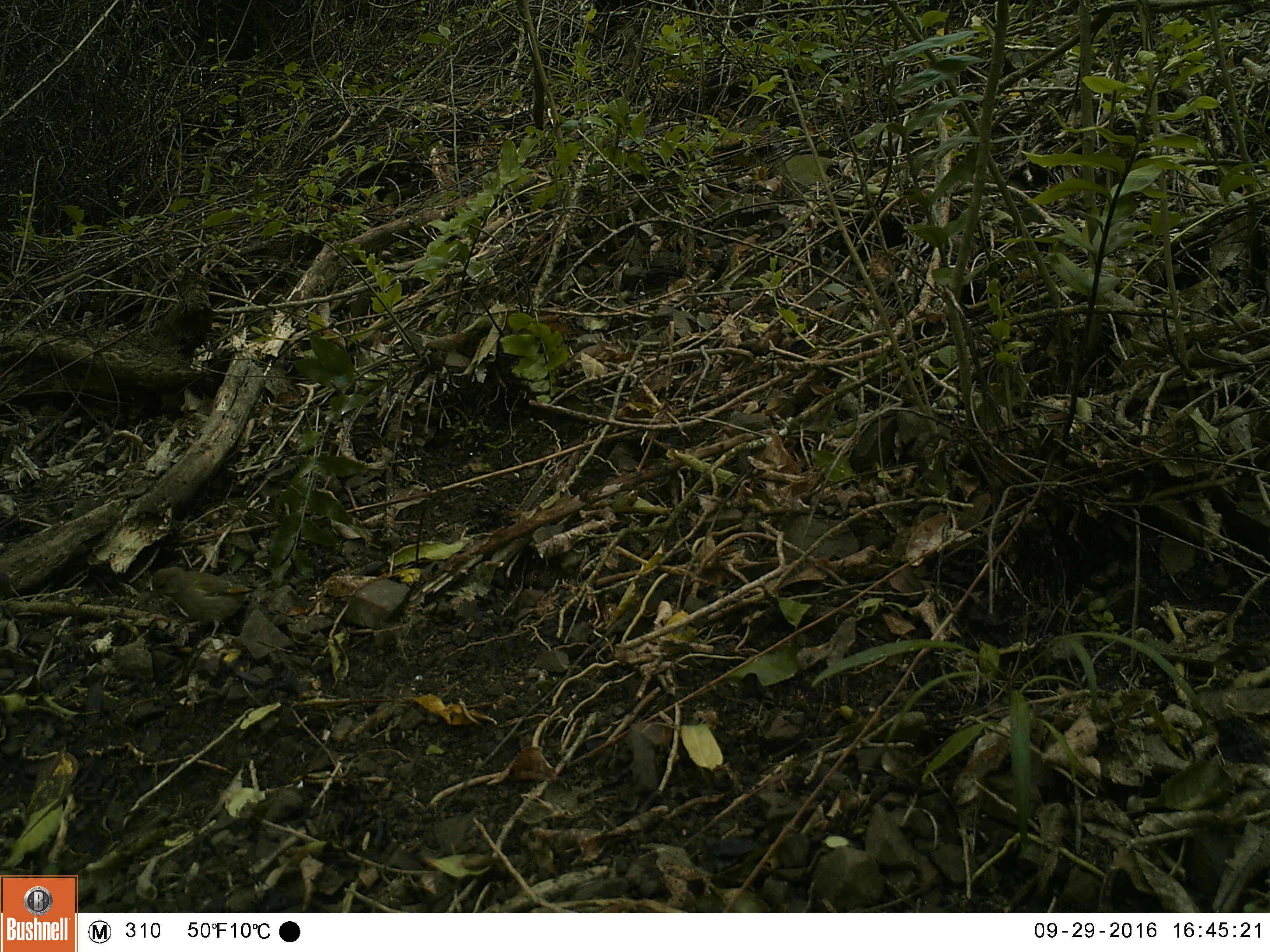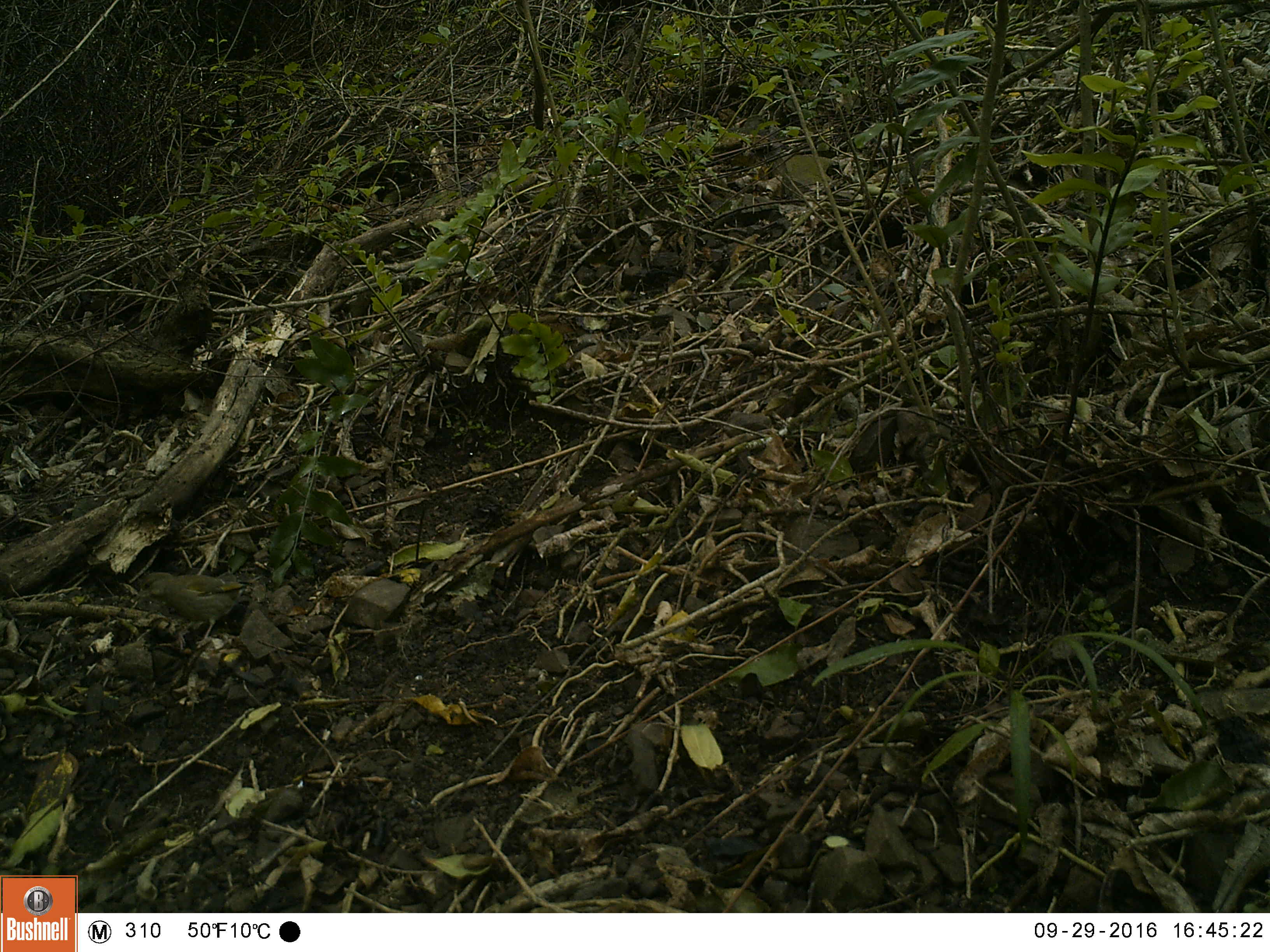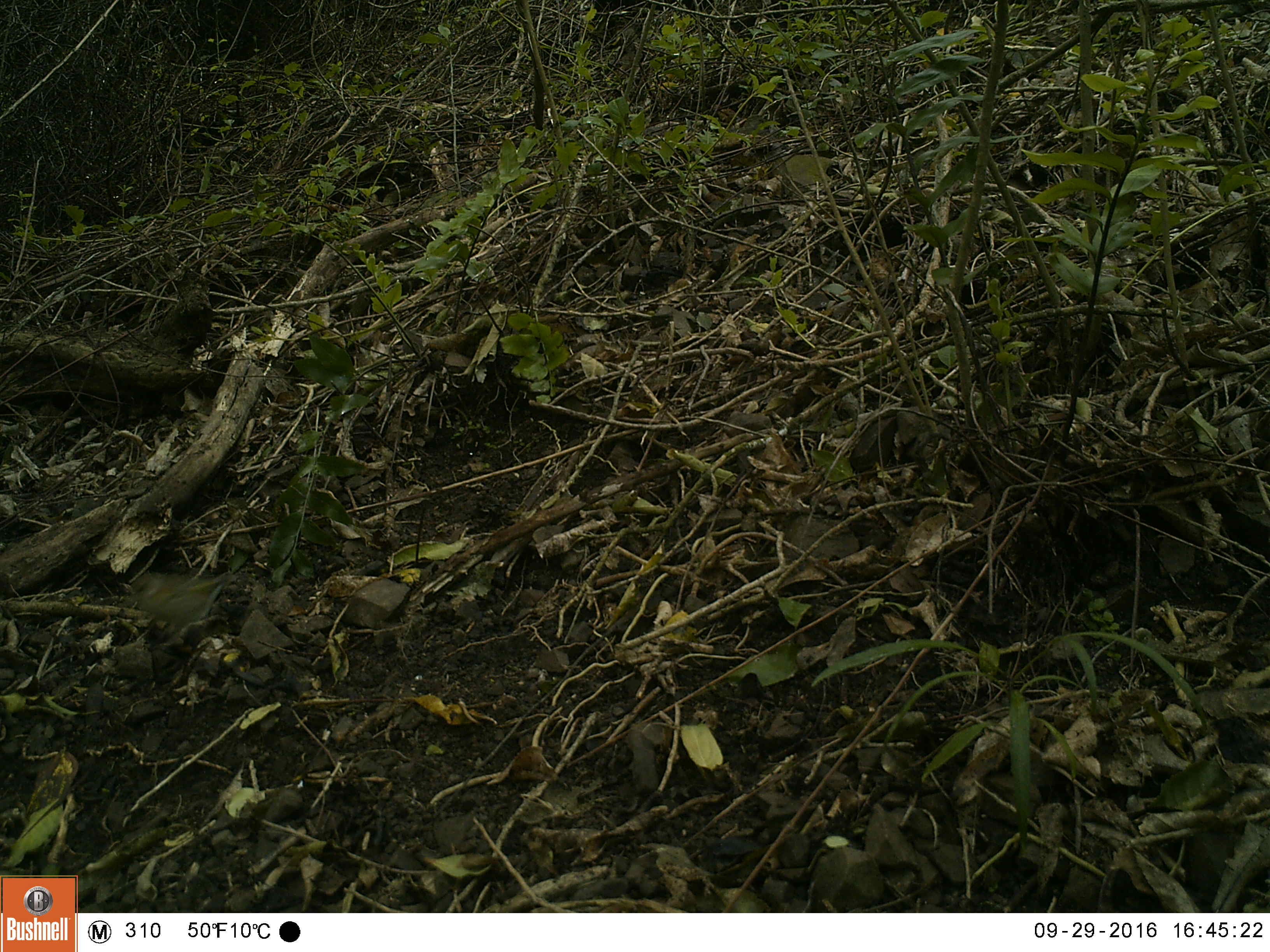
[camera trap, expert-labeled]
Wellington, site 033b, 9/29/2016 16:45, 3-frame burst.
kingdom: Animalia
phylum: Chordata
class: Aves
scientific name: Aves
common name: bird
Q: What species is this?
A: Bird (Aves).